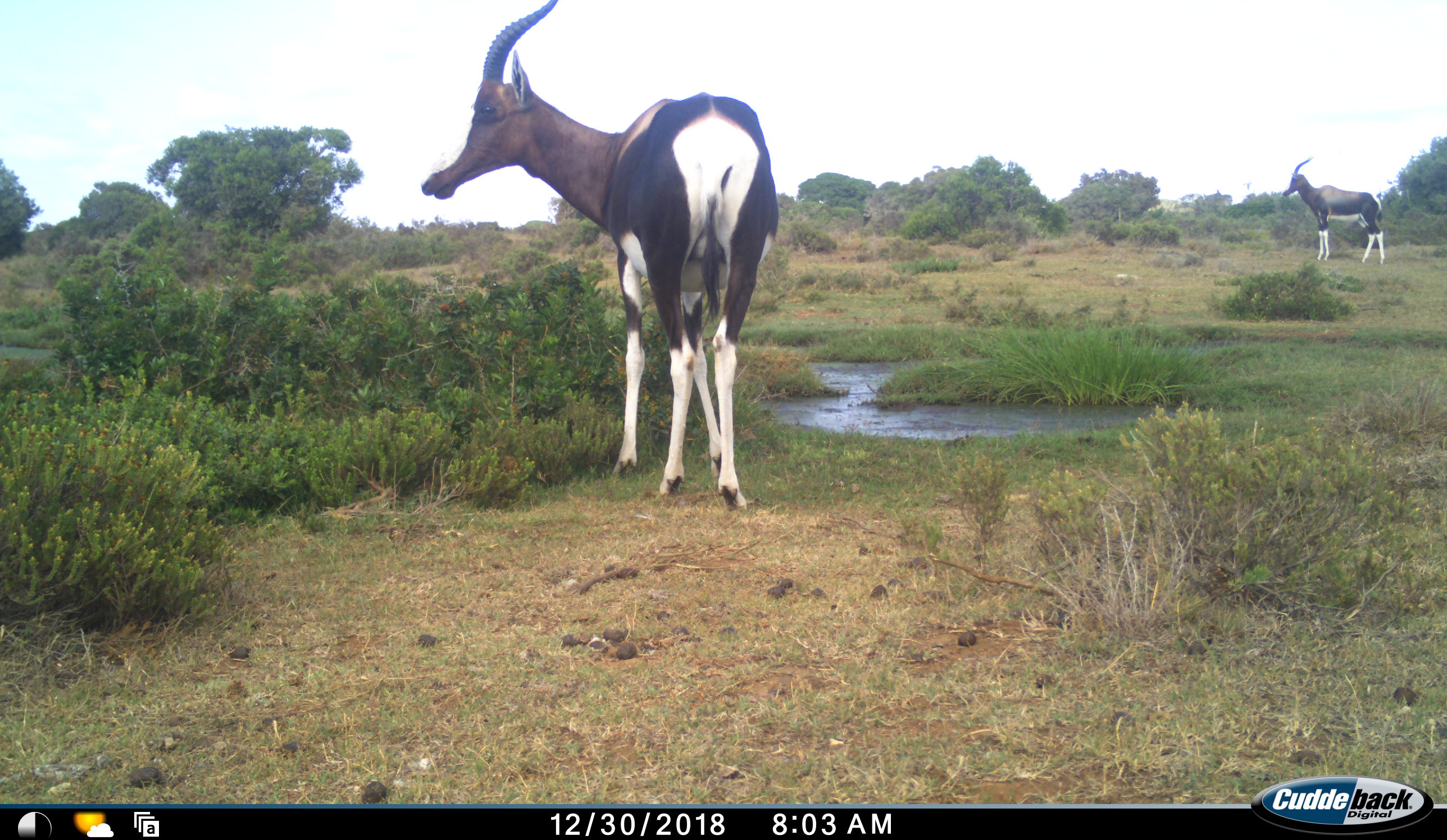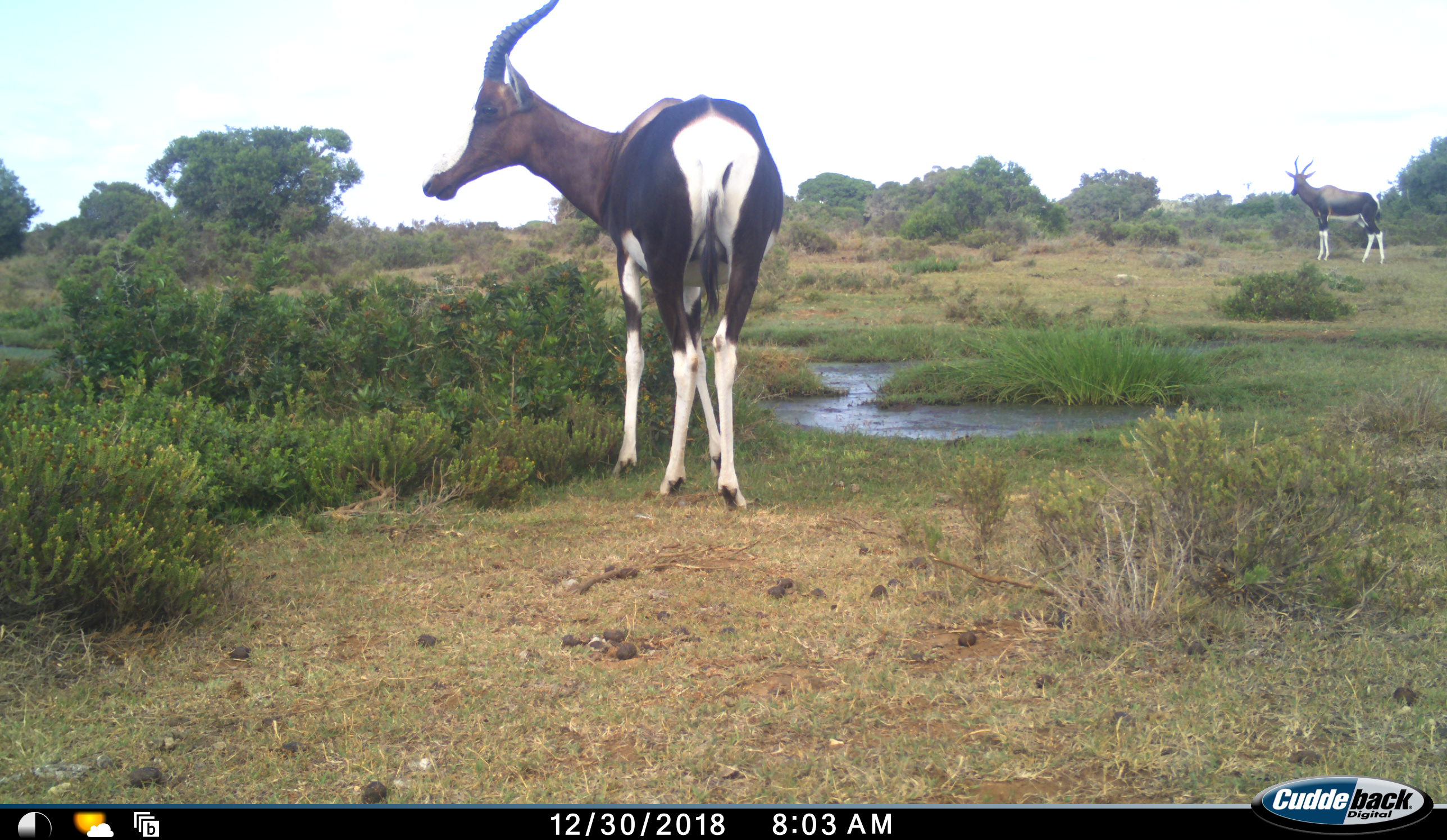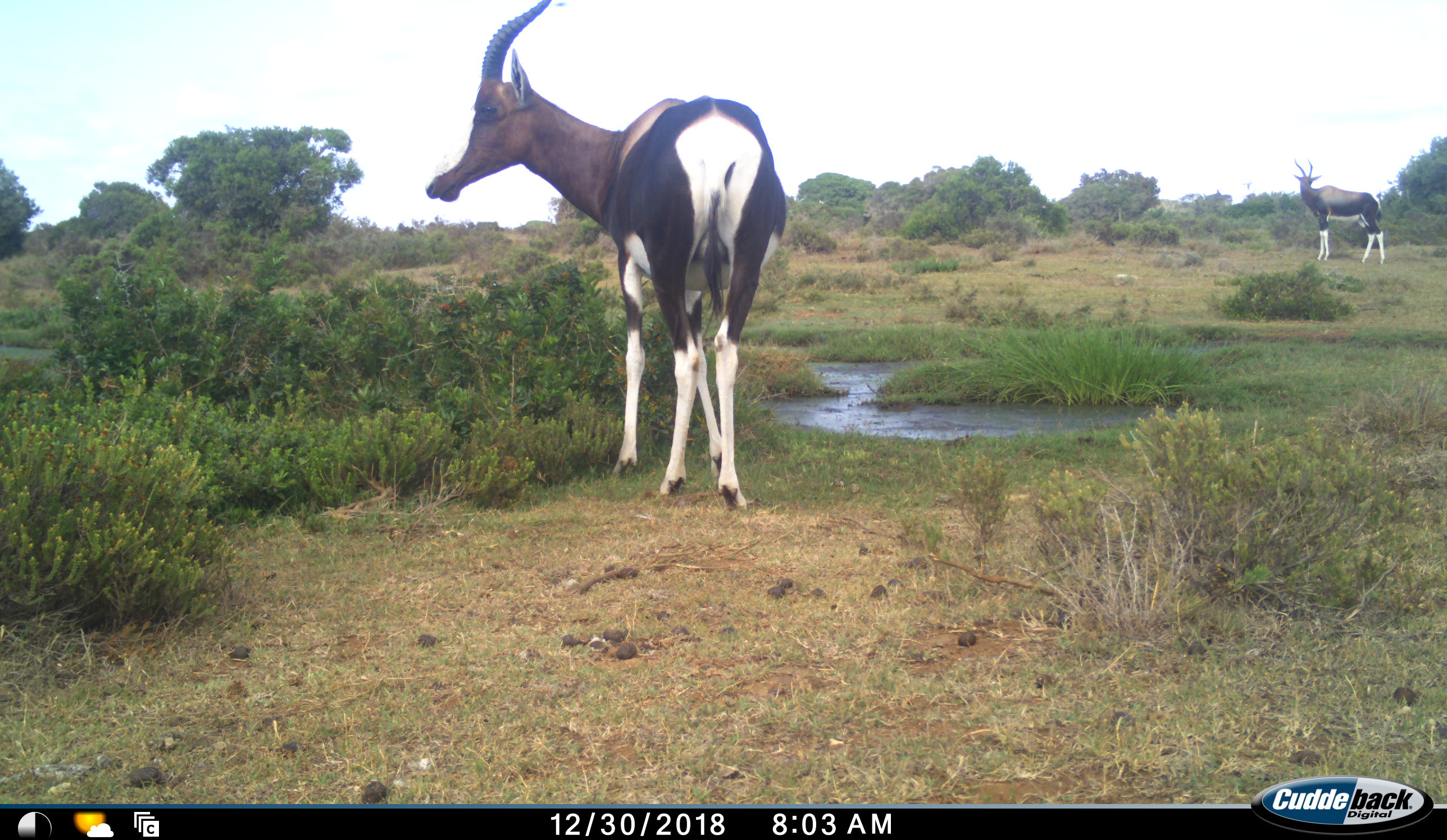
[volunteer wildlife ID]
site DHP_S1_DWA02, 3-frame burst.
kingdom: Animalia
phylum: Chordata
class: Mammalia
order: Artiodactyla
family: Bovidae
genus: Damaliscus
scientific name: Damaliscus pygargus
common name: bontebok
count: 2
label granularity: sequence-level